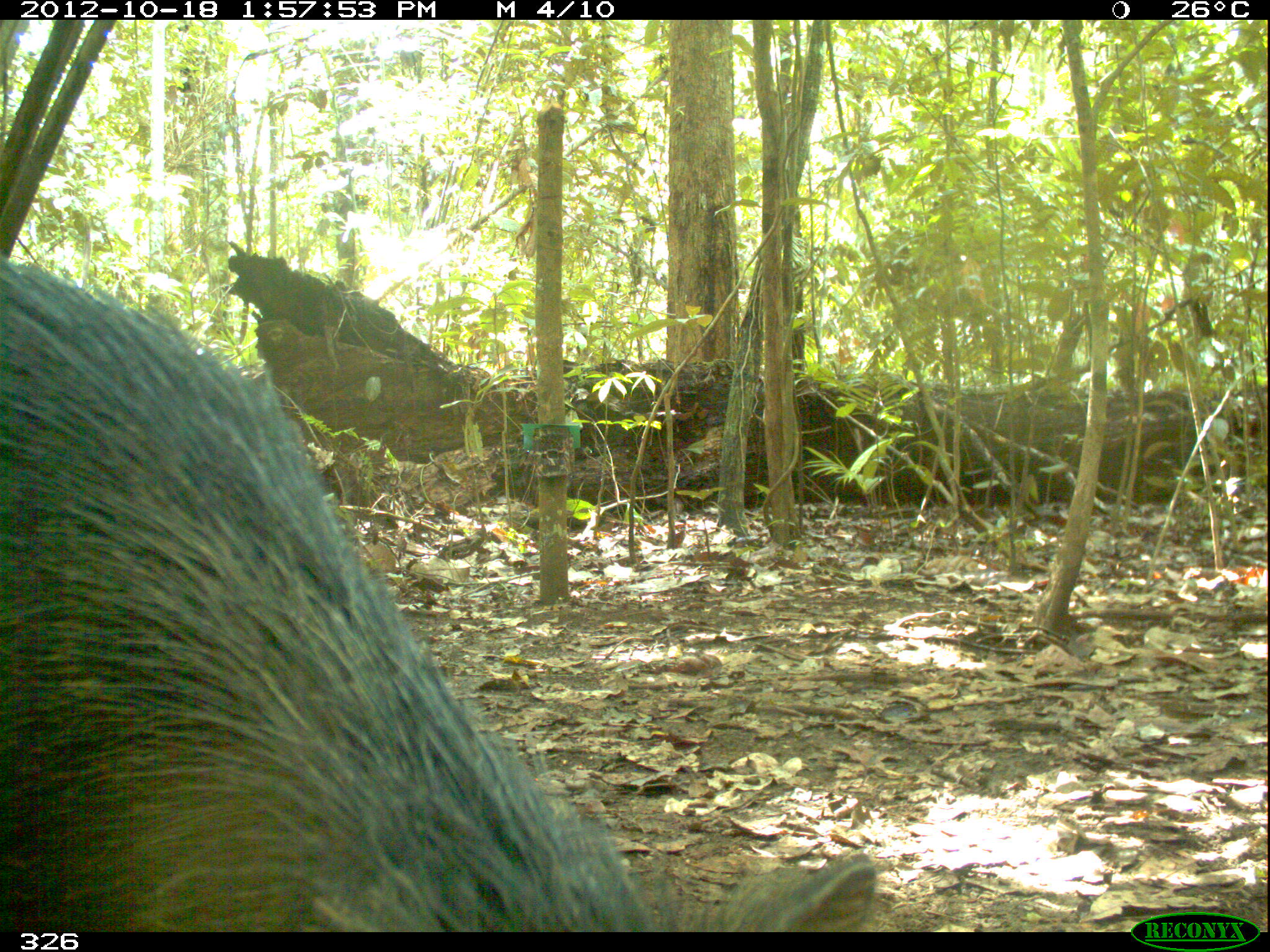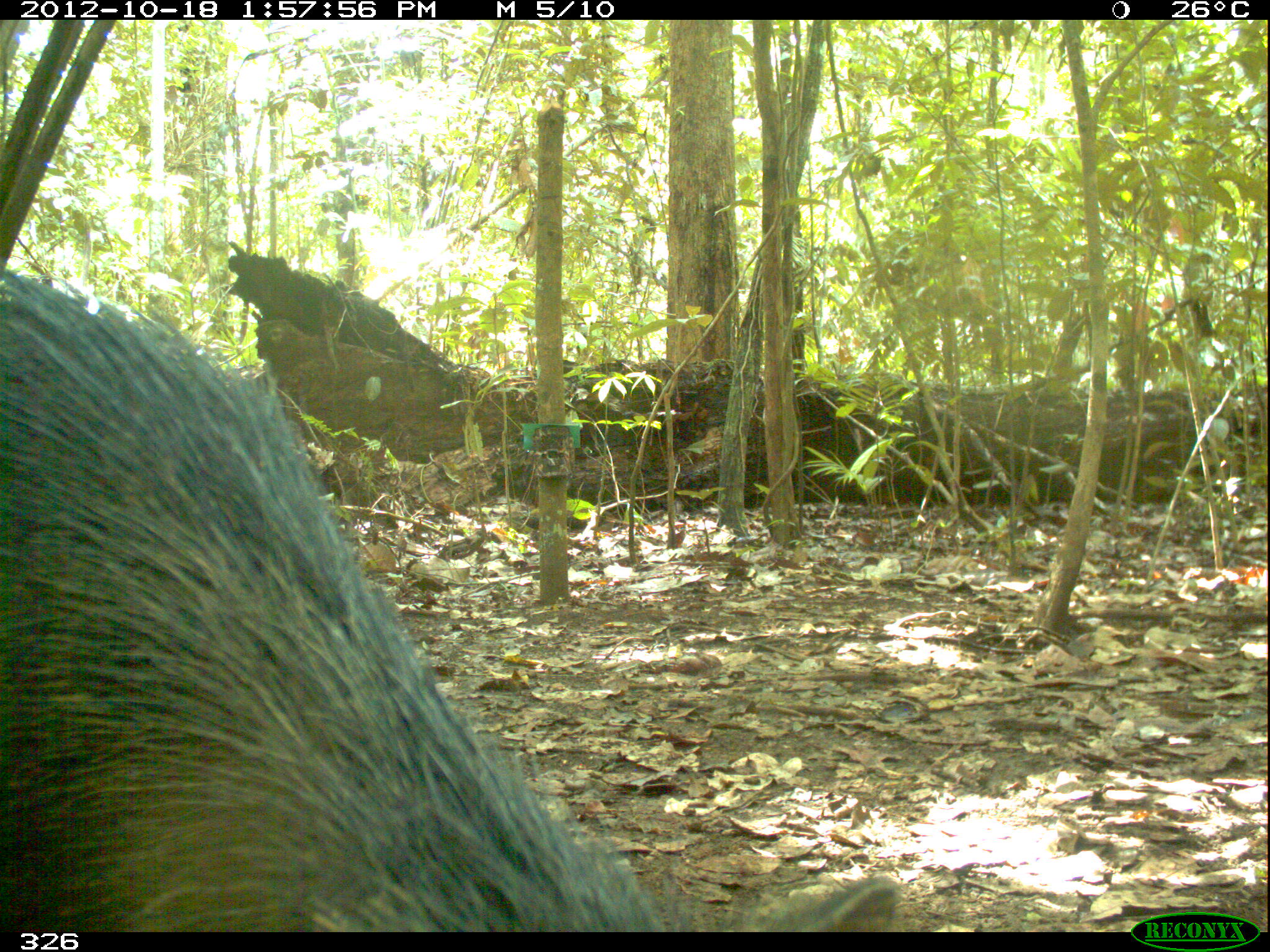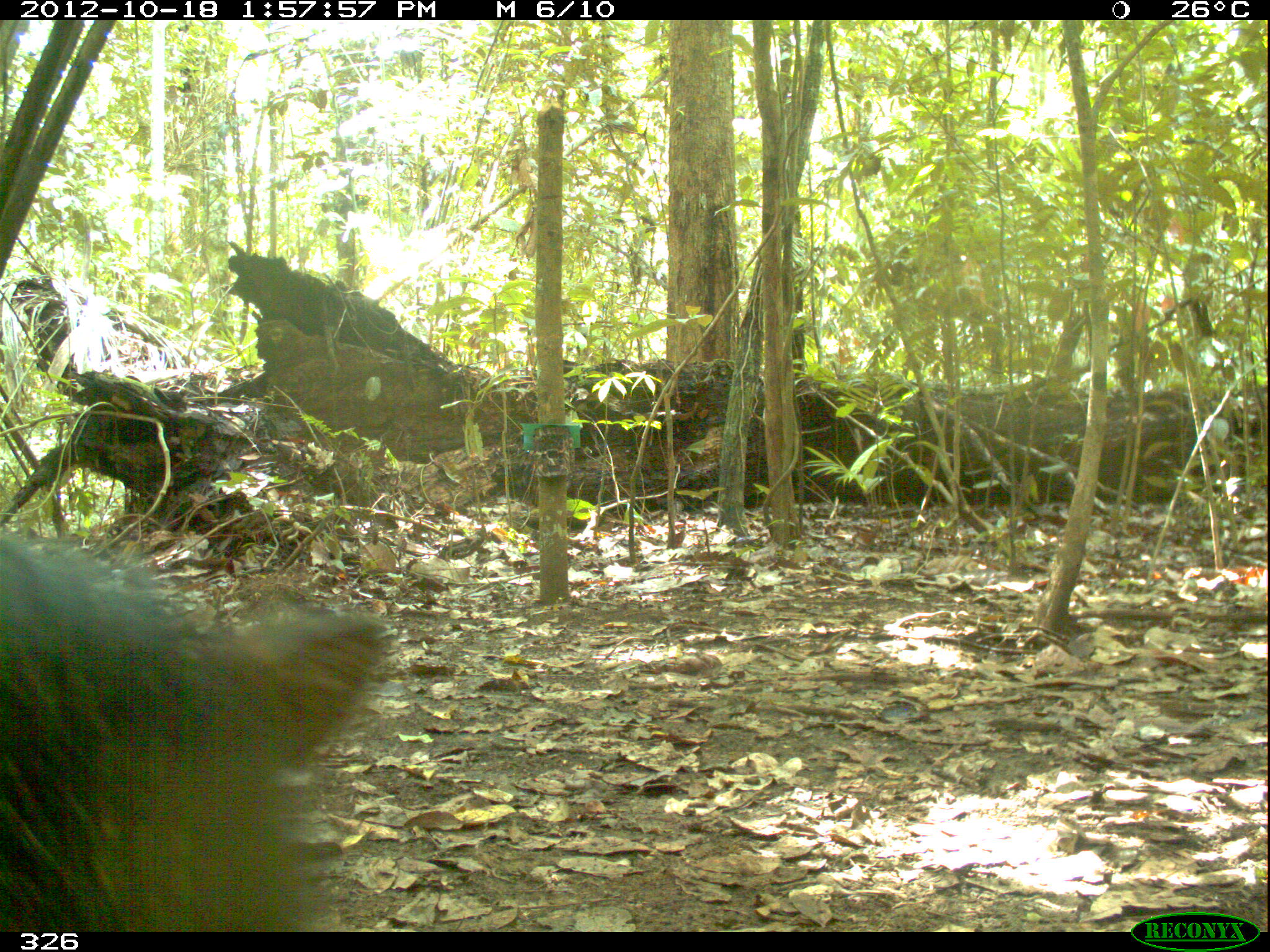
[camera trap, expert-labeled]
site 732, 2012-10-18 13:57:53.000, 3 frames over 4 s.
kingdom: Animalia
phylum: Chordata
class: Mammalia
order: Artiodactyla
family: Tayassuidae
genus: Tayassu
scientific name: Tayassu pecari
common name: white-lipped peccary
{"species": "Tayassu pecari (white-lipped peccary)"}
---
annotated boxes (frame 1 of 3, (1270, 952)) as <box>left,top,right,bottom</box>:
tayassu pecari: <box>1,258,877,932</box>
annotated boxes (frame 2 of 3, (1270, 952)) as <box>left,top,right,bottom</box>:
tayassu pecari: <box>1,267,899,931</box>